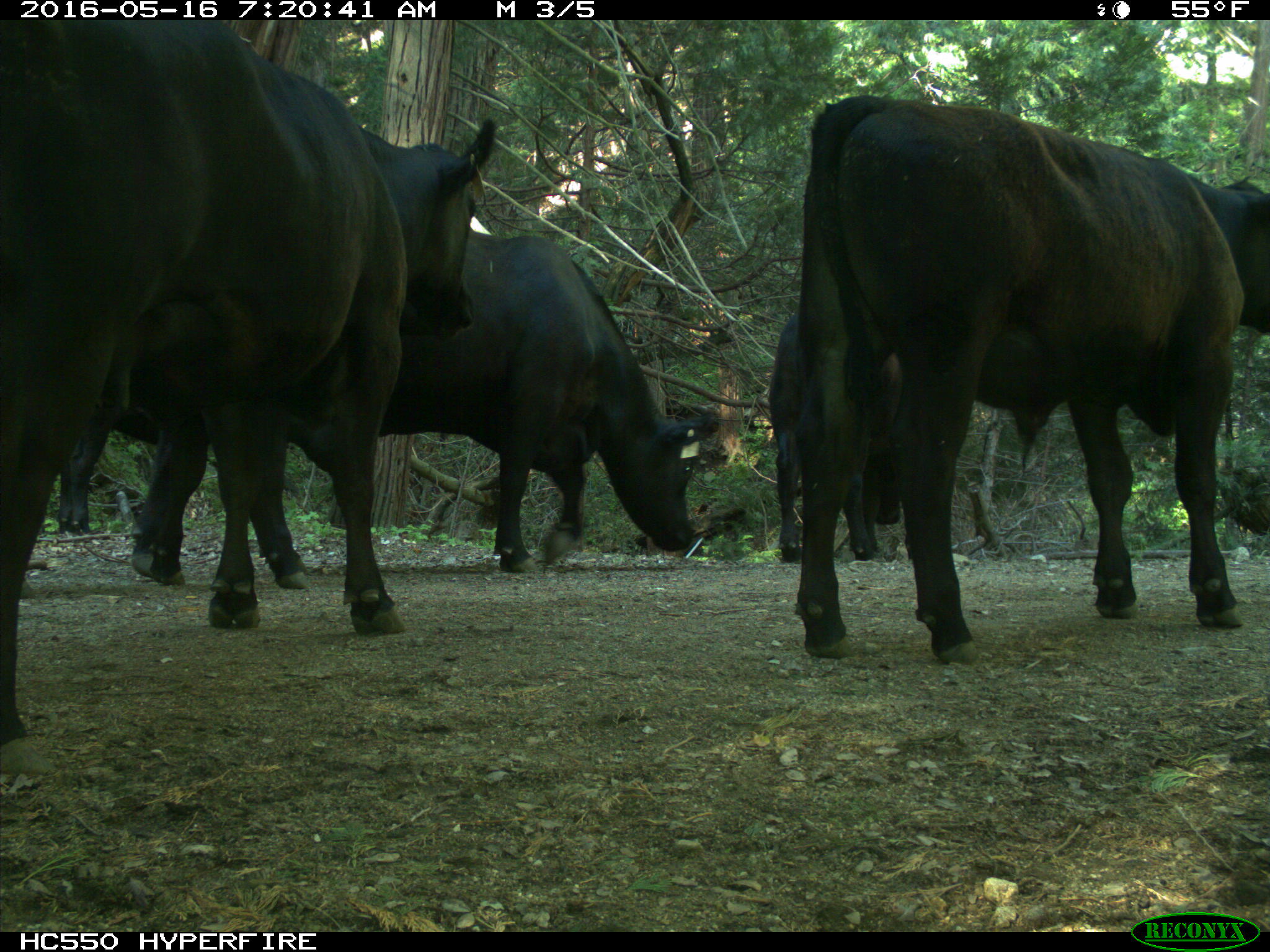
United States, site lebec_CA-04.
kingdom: Animalia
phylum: Chordata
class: Mammalia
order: Artiodactyla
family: Bovidae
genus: Bos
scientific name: Bos taurus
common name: domestic cow